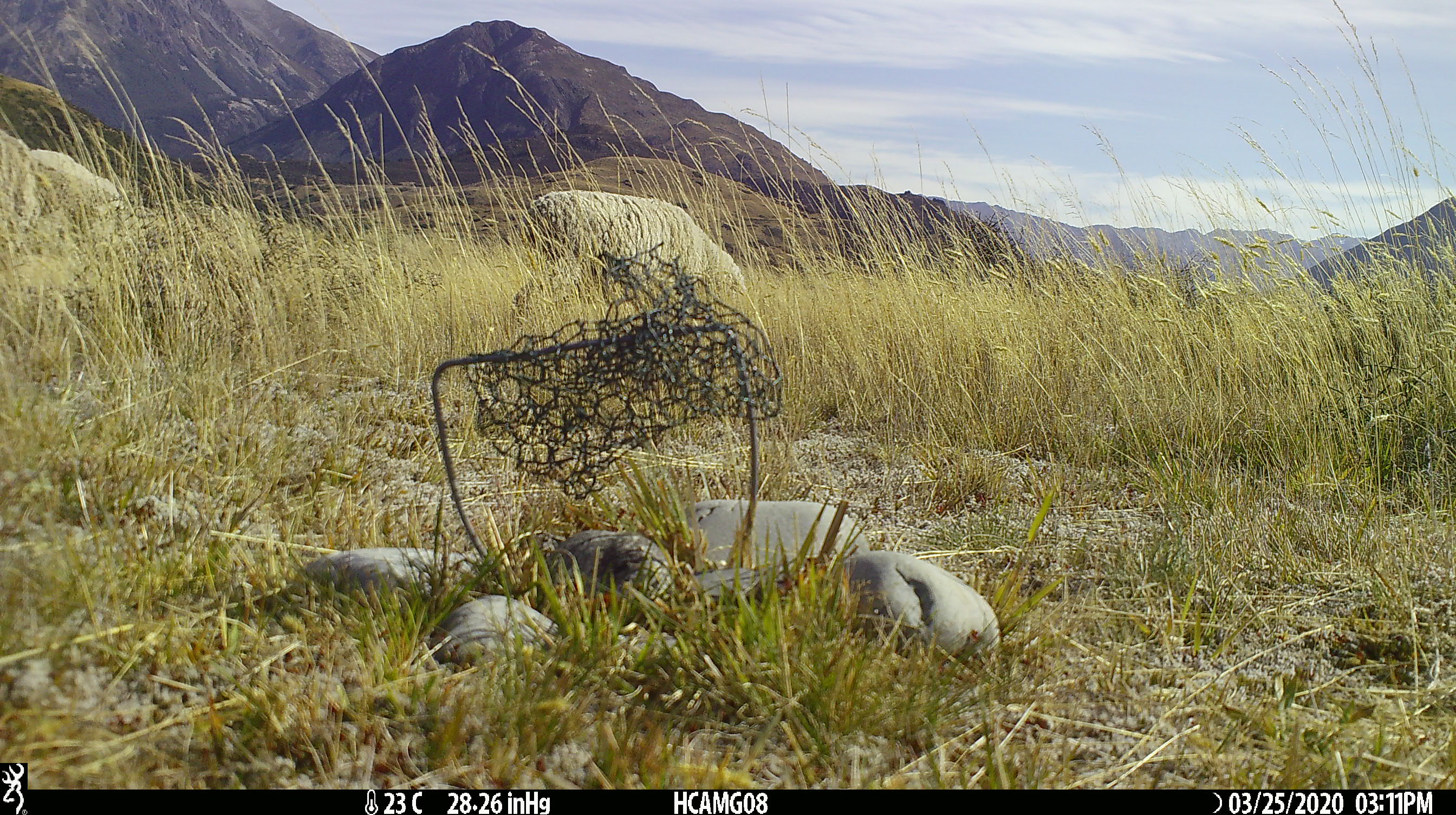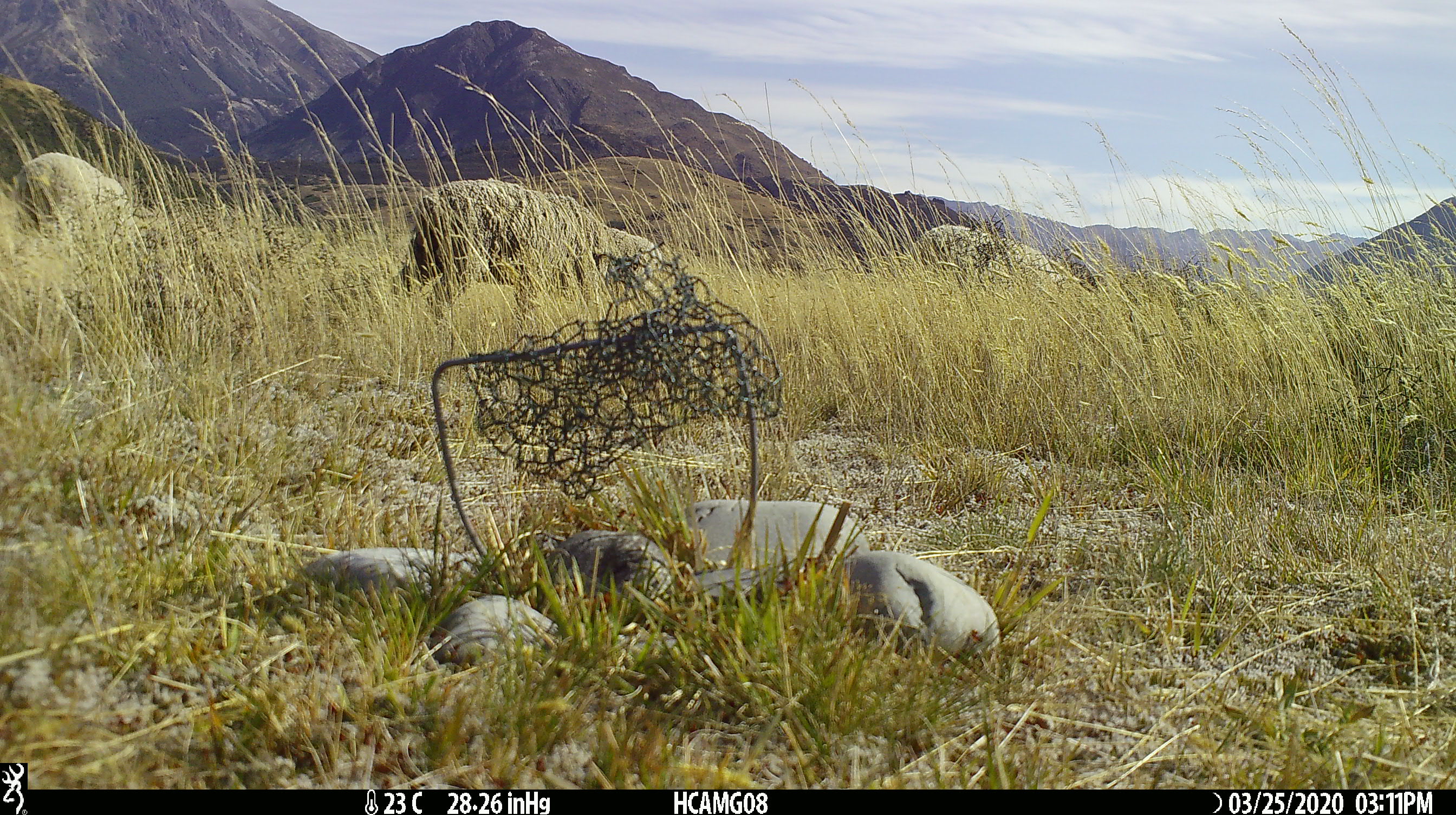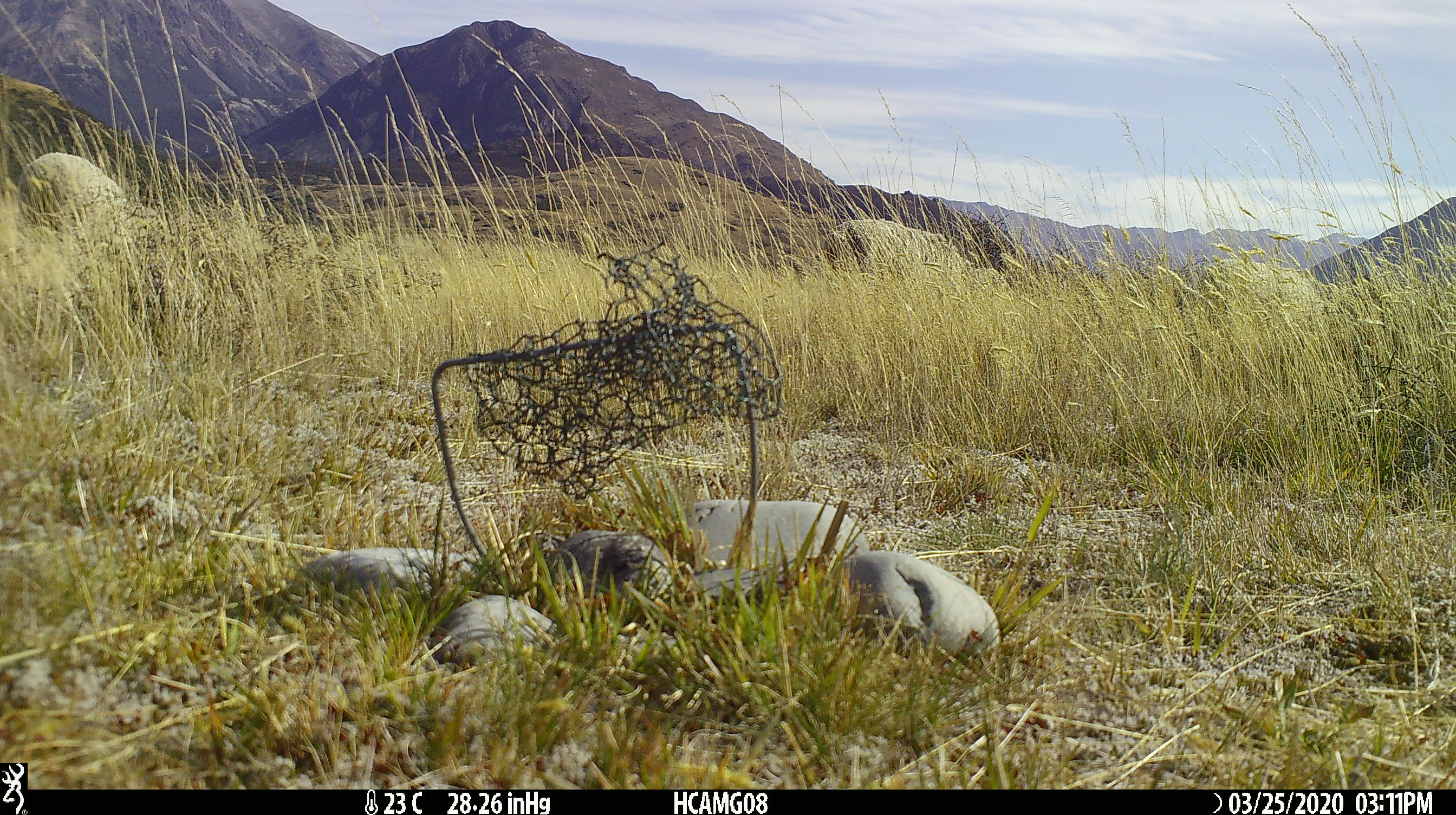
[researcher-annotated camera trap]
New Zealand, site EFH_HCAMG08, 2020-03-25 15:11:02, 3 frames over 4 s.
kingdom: Animalia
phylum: Chordata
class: Mammalia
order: Artiodactyla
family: Bovidae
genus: Ovis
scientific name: Ovis aries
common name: domestic sheep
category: sheep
Sheep (domestic sheep) (Ovis aries).